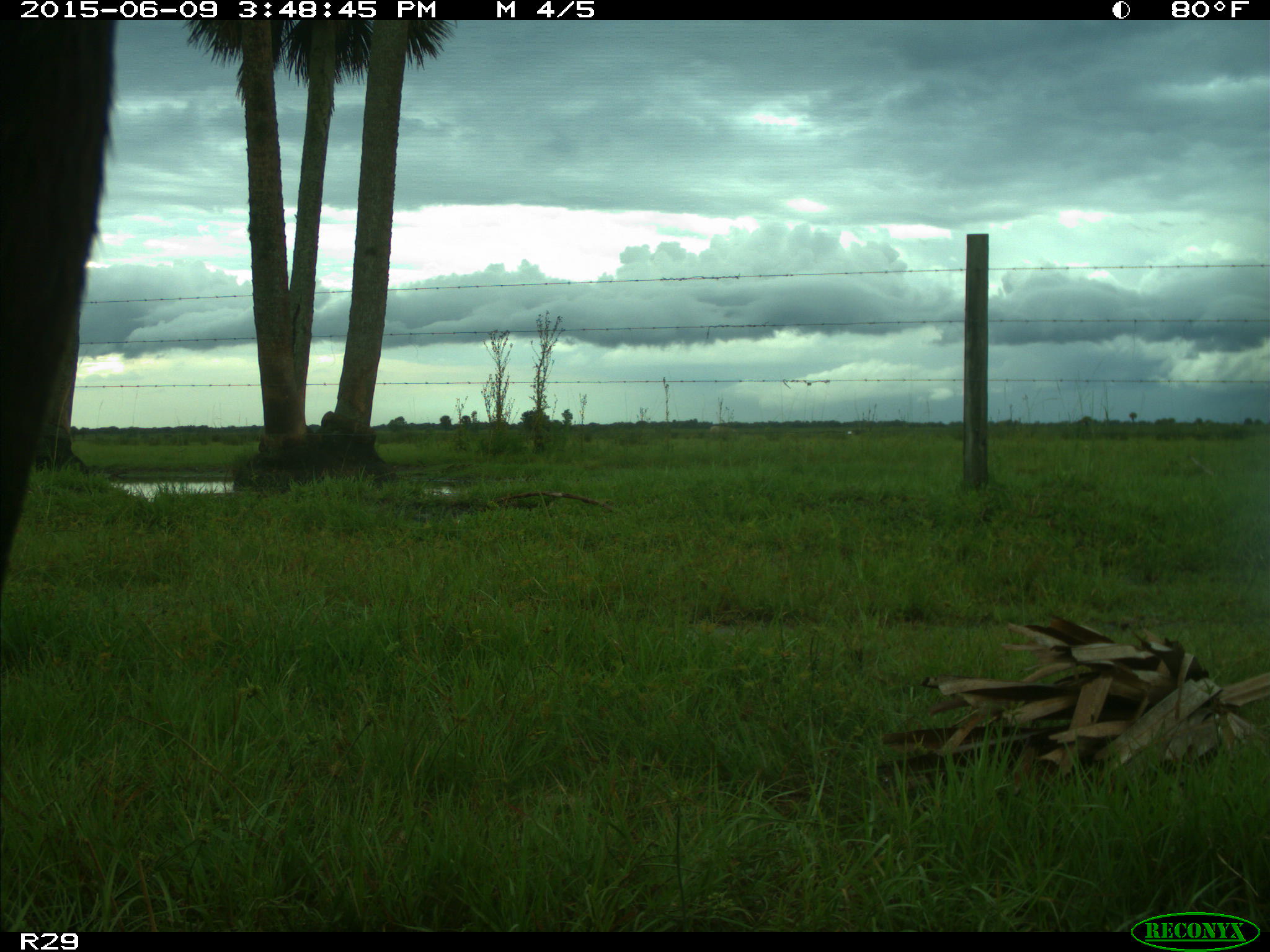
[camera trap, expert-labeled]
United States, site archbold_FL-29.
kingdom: Animalia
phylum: Chordata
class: Mammalia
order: Artiodactyla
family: Bovidae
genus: Bos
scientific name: Bos taurus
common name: domestic cow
Bos taurus (domestic cow).